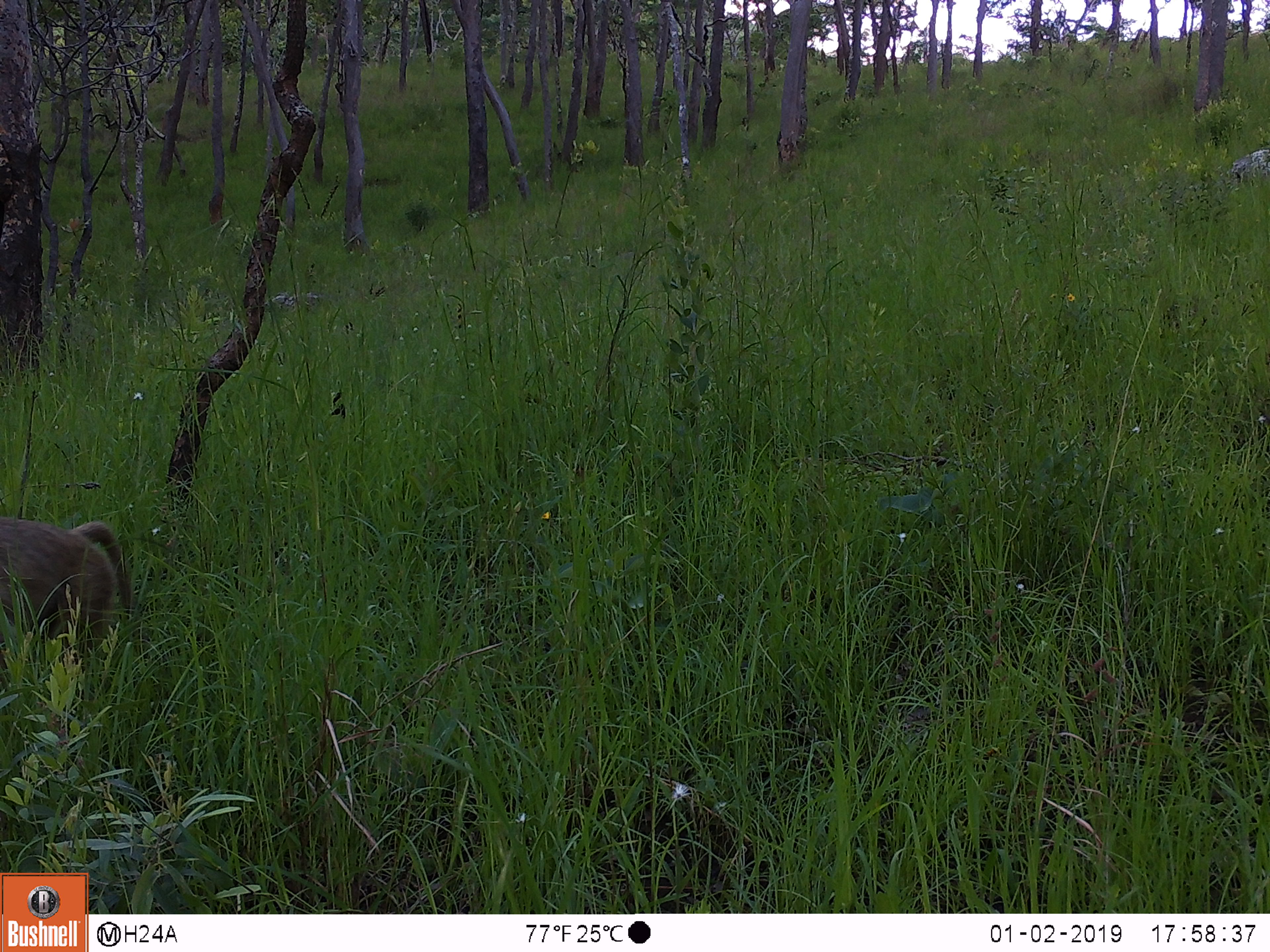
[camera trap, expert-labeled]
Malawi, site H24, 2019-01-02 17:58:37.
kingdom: Animalia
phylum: Chordata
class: Mammalia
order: Primates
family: Cercopithecidae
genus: Papio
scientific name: Papio cynocephalus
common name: yellow baboon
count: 1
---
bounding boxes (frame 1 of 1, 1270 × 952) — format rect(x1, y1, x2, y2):
yellow baboon: rect(2, 510, 145, 673)